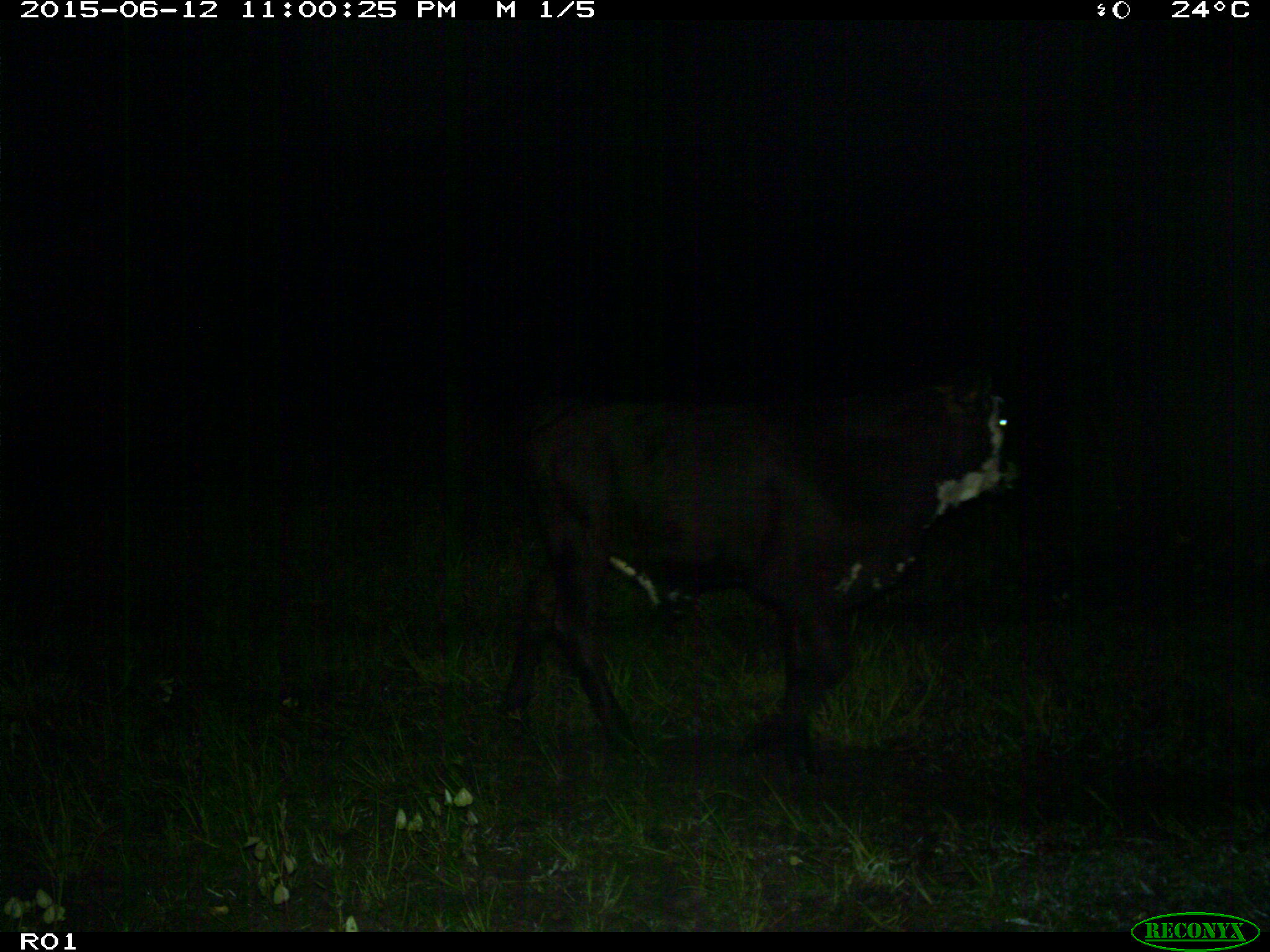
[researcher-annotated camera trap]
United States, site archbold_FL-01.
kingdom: Animalia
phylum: Chordata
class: Mammalia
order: Artiodactyla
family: Bovidae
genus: Bos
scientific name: Bos taurus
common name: domestic cow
Bos taurus (domestic cow).